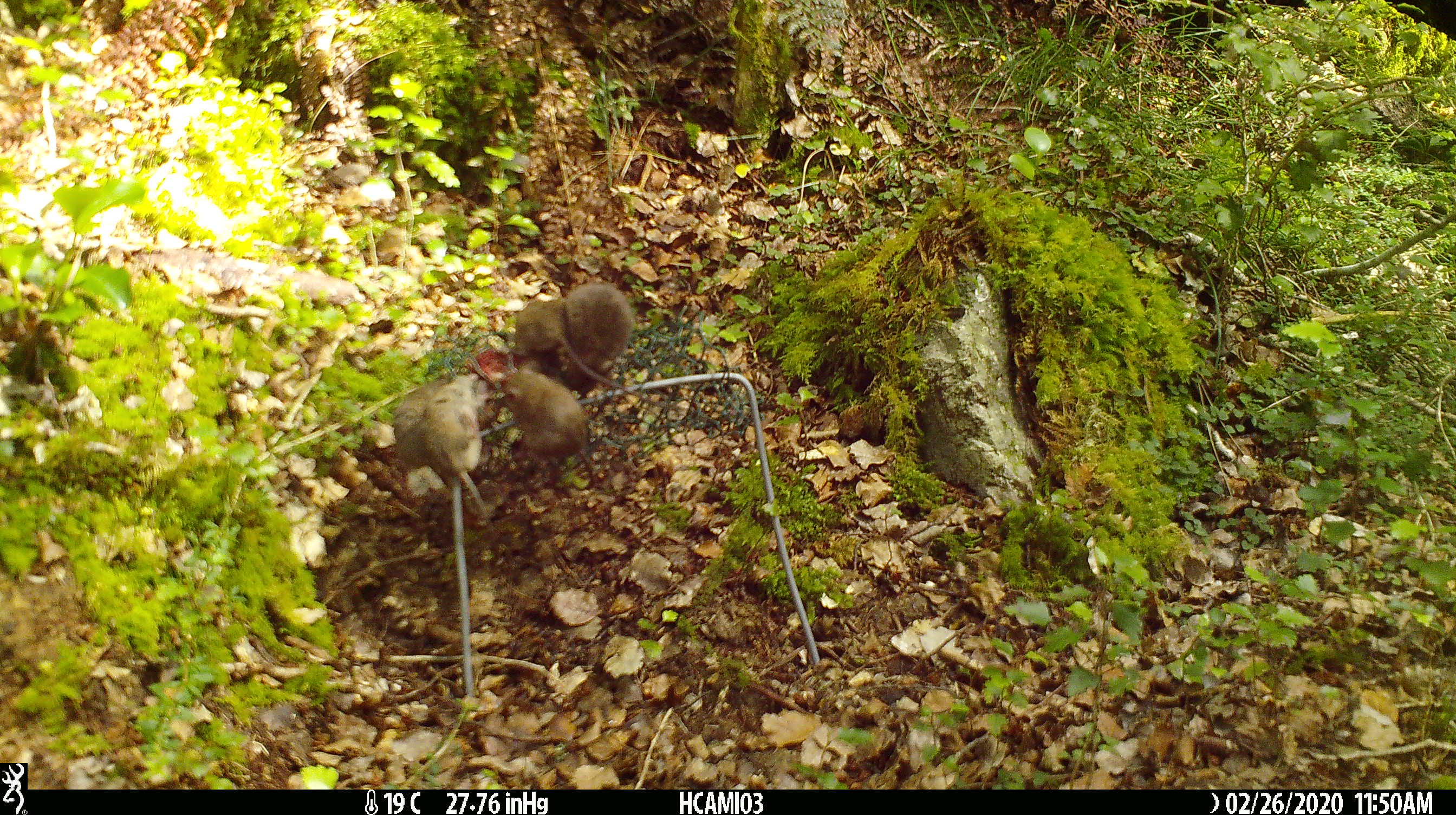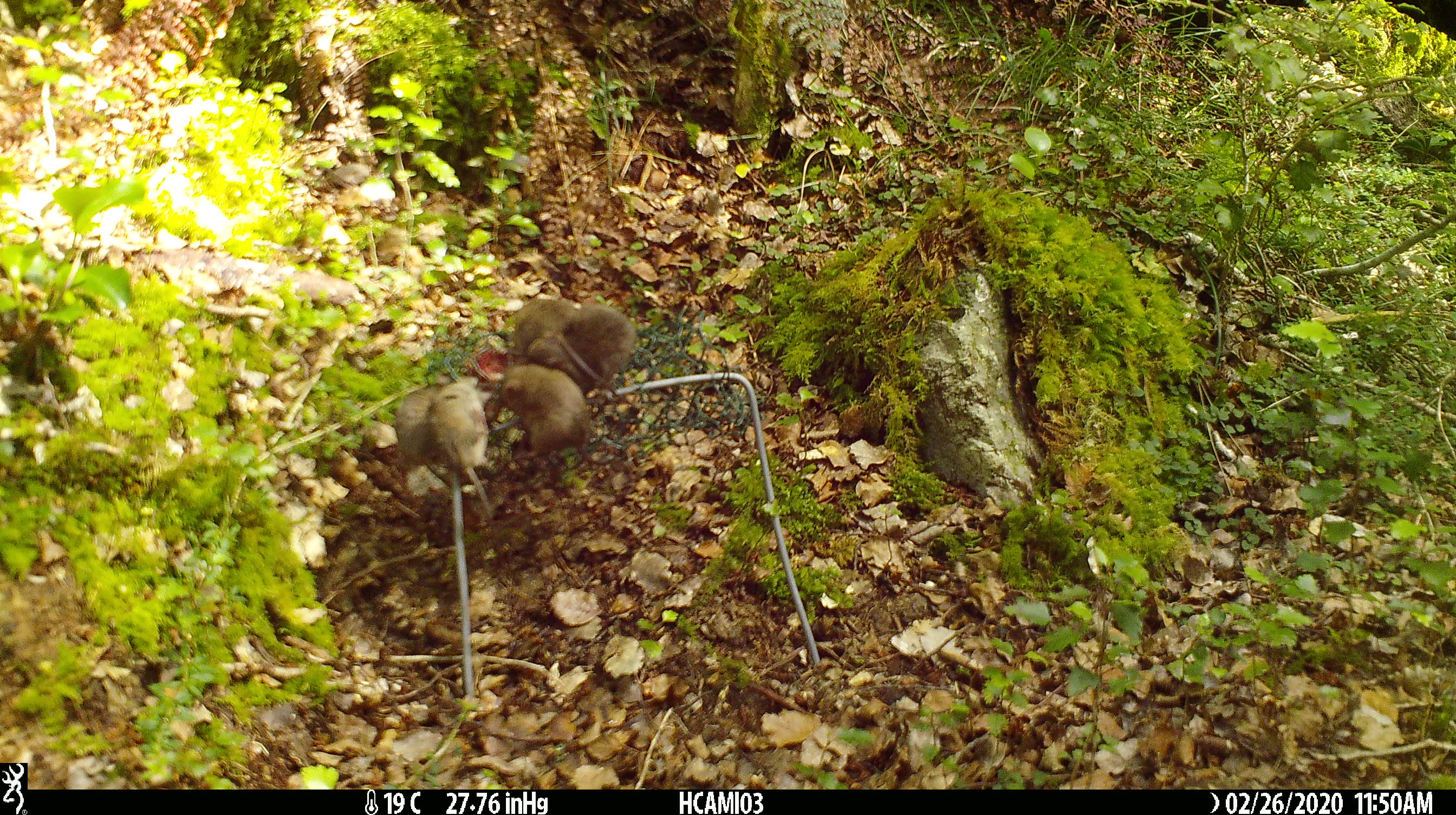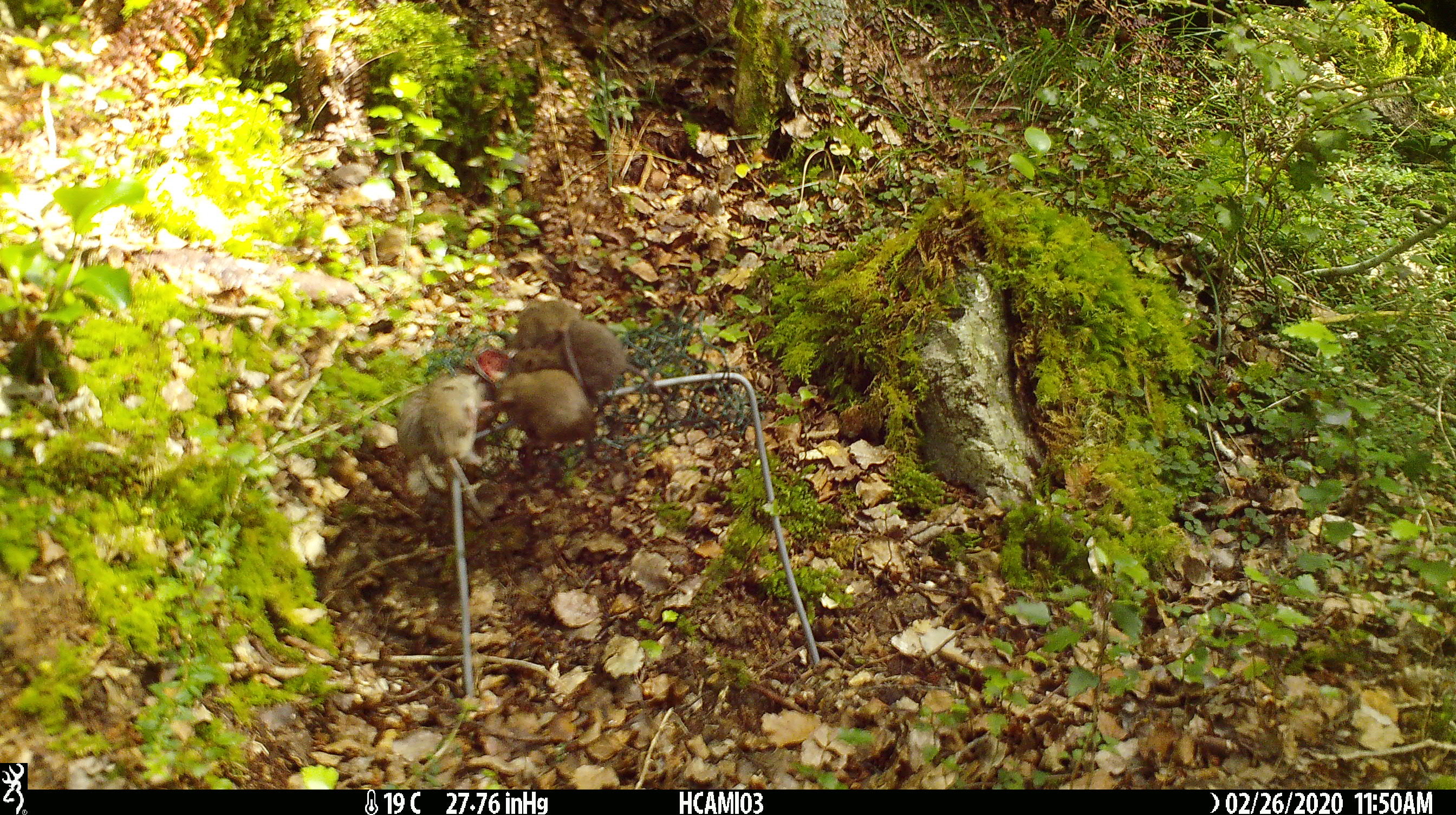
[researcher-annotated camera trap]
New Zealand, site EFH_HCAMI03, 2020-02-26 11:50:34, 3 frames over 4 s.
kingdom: Animalia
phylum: Chordata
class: Mammalia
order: Rodentia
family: Muridae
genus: Mus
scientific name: Mus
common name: mouse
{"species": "mouse (Mus)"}